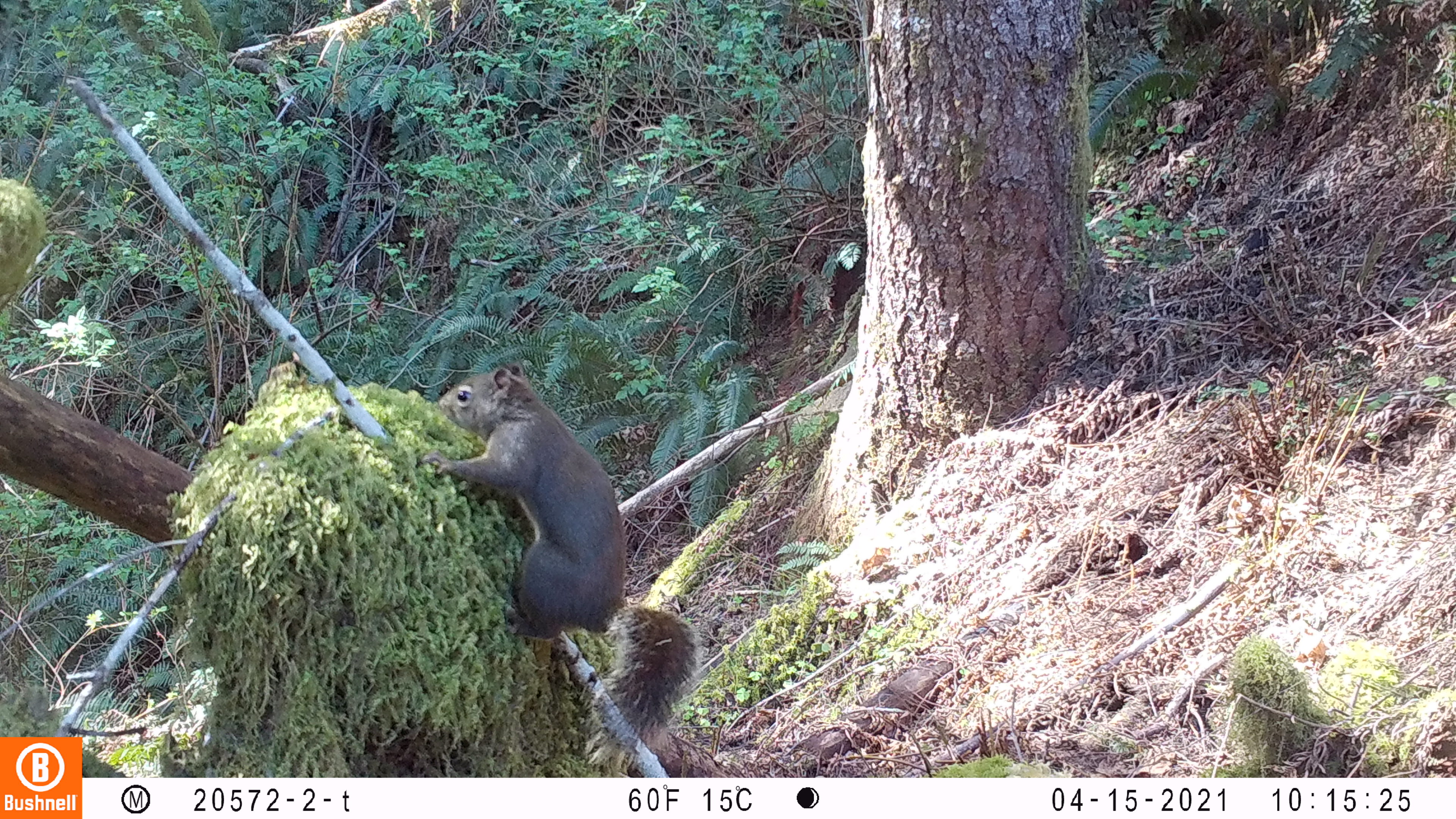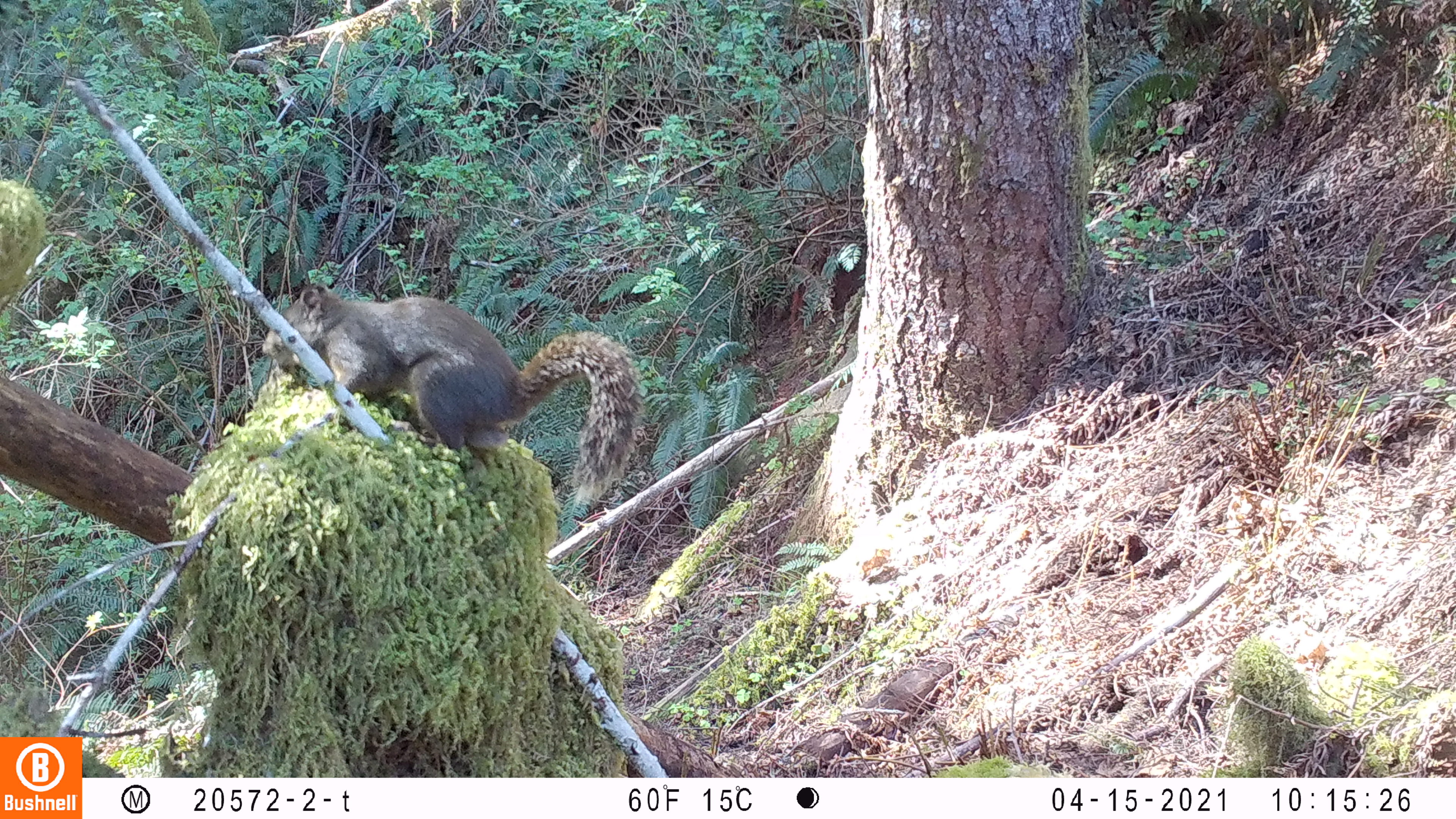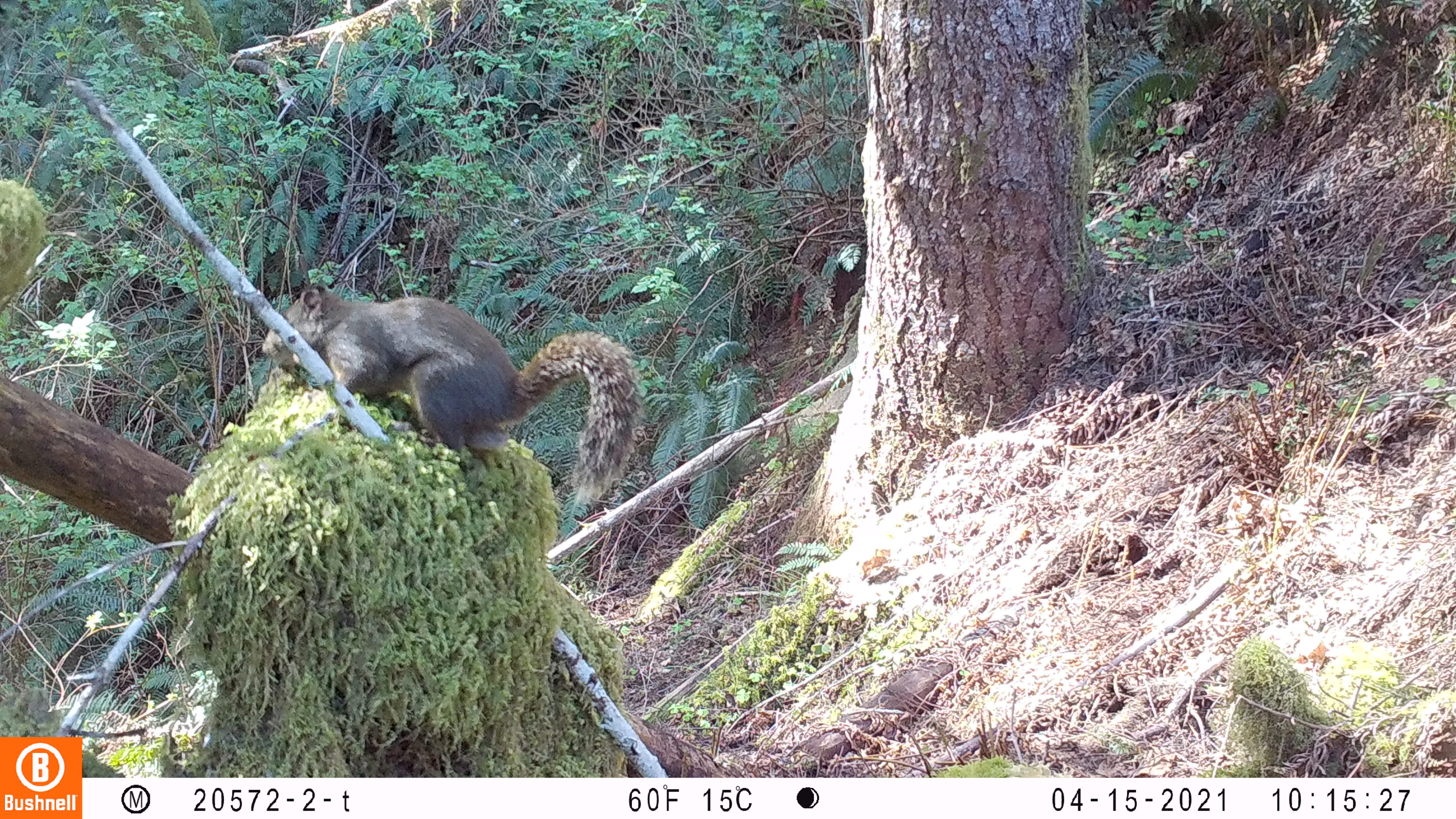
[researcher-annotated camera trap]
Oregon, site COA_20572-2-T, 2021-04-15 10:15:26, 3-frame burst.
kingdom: Animalia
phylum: Chordata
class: Mammalia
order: Rodentia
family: Sciuridae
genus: Tamiasciurus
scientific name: Tamiasciurus douglasii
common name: douglas squirrel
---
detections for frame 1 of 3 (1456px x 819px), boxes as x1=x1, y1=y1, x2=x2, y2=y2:
douglas squirrel: x1=428, y1=364, x2=705, y2=763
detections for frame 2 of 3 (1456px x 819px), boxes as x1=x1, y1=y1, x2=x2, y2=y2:
douglas squirrel: x1=242, y1=269, x2=659, y2=509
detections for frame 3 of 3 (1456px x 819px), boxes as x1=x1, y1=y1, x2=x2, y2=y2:
douglas squirrel: x1=252, y1=275, x2=649, y2=517